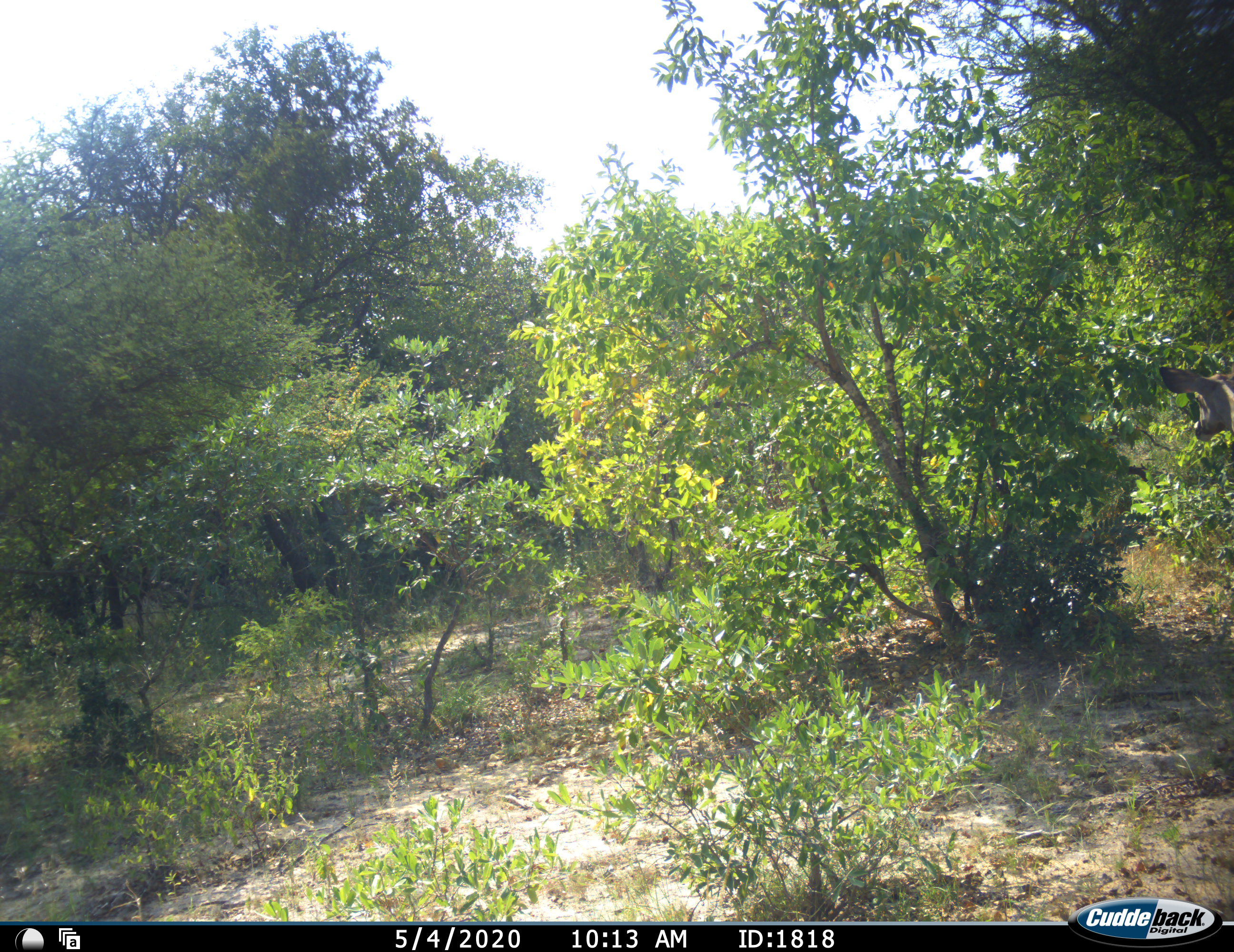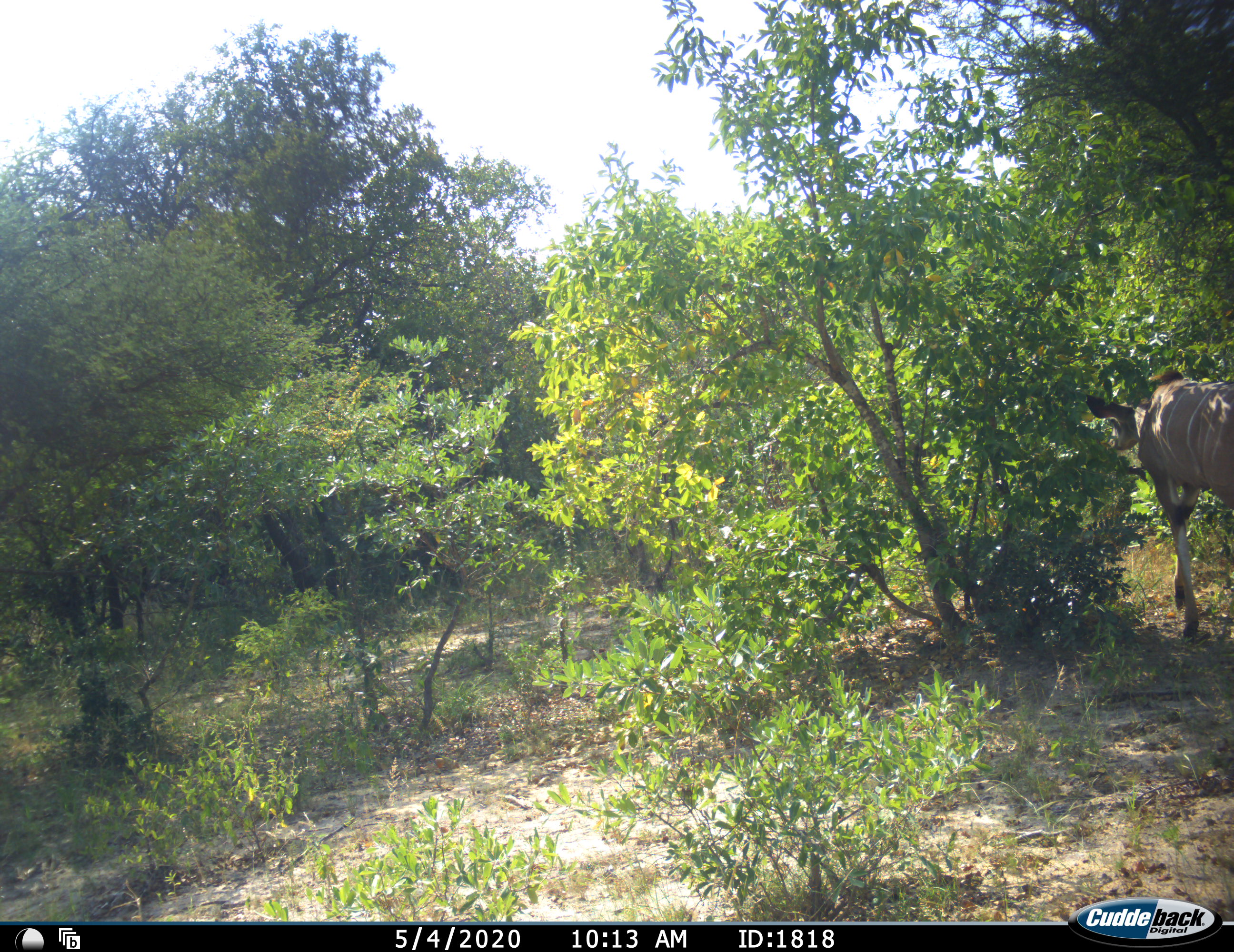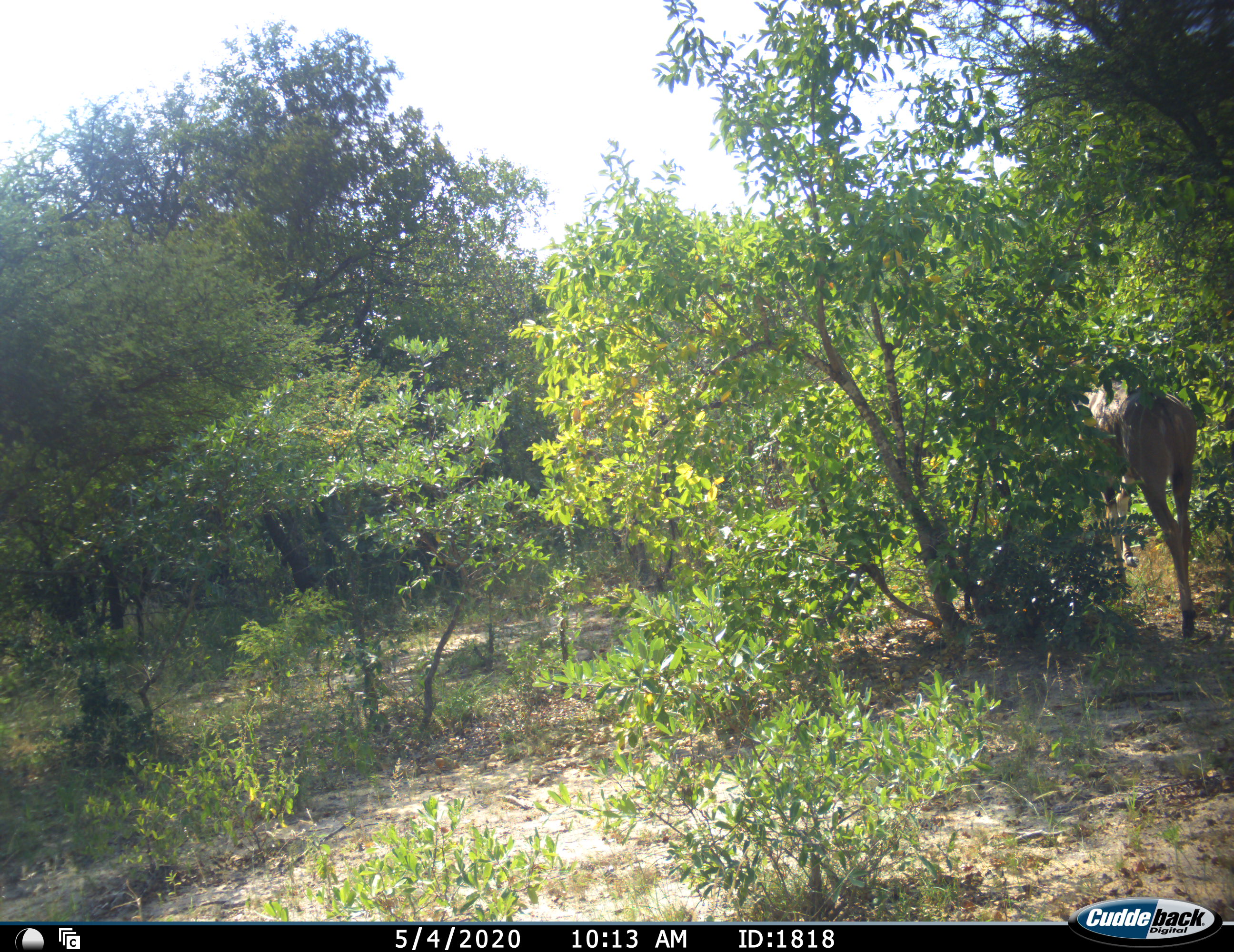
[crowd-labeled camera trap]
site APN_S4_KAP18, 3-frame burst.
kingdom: Animalia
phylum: Chordata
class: Mammalia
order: Artiodactyla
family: Bovidae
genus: Tragelaphus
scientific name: Tragelaphus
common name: kudu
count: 1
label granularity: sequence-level